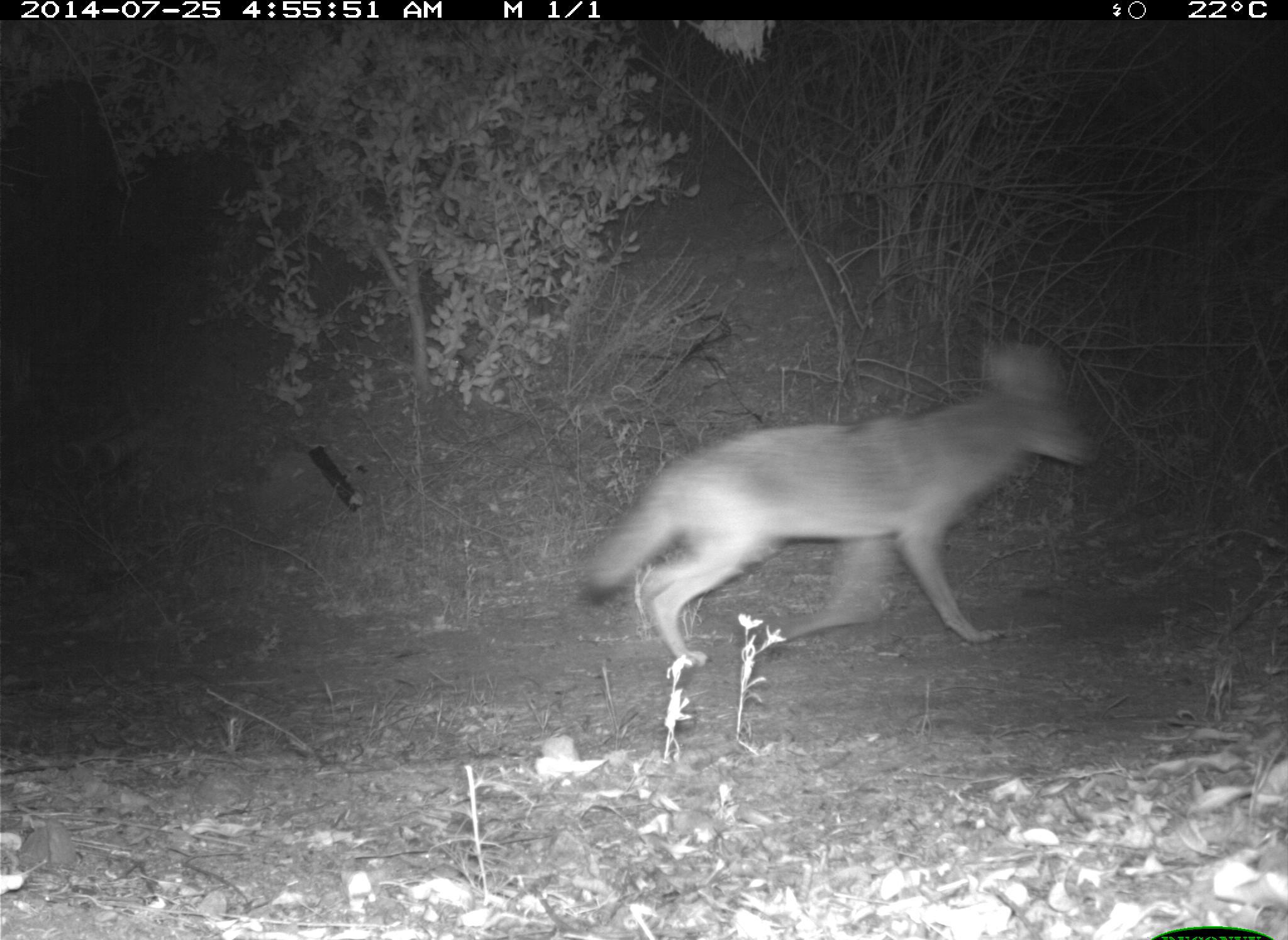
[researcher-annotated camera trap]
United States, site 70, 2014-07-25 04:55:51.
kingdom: Animalia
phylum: Chordata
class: Mammalia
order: Carnivora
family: Canidae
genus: Canis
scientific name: Canis latrans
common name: coyote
Coyote (Canis latrans).